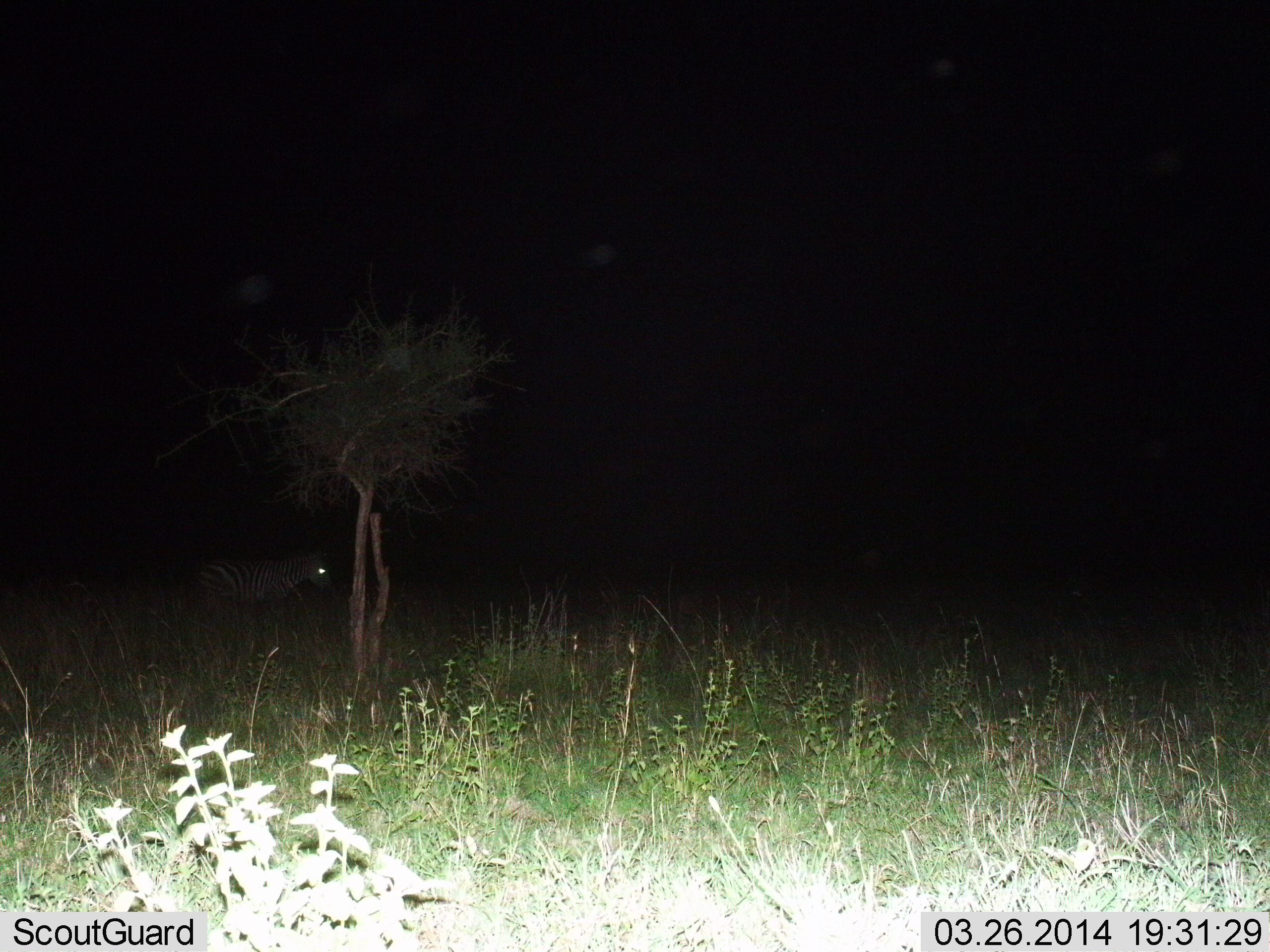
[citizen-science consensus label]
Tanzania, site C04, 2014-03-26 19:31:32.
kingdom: Animalia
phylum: Chordata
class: Mammalia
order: Perissodactyla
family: Equidae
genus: Equus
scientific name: Equus quagga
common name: plains zebra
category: zebra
Zebra (plains zebra) (Equus quagga), count 1. Behavior (volunteer vote fractions): standing 40%, resting 0%, moving 60%, interacting 0%. Young present (vote fraction): 0%. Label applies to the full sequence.